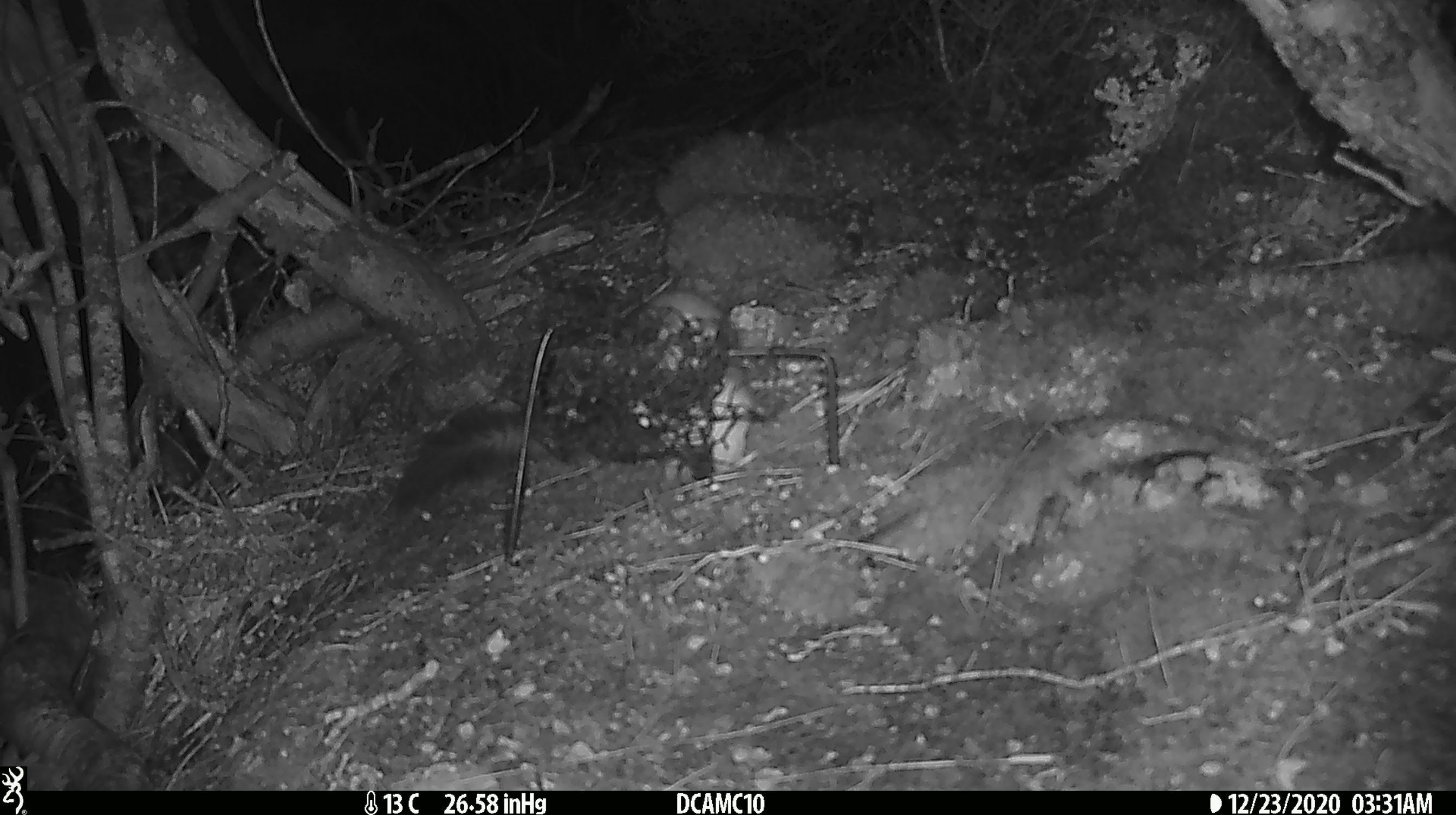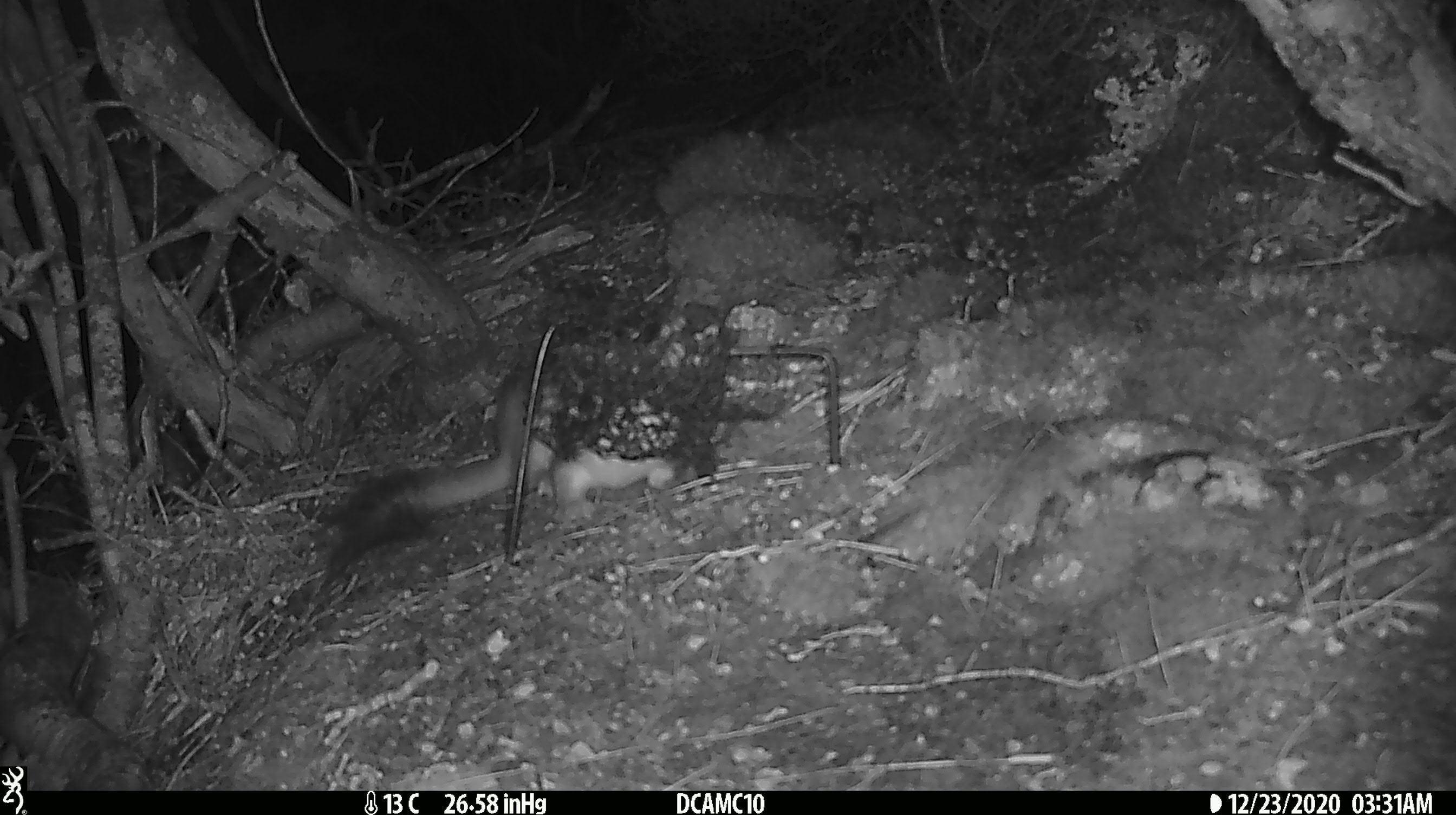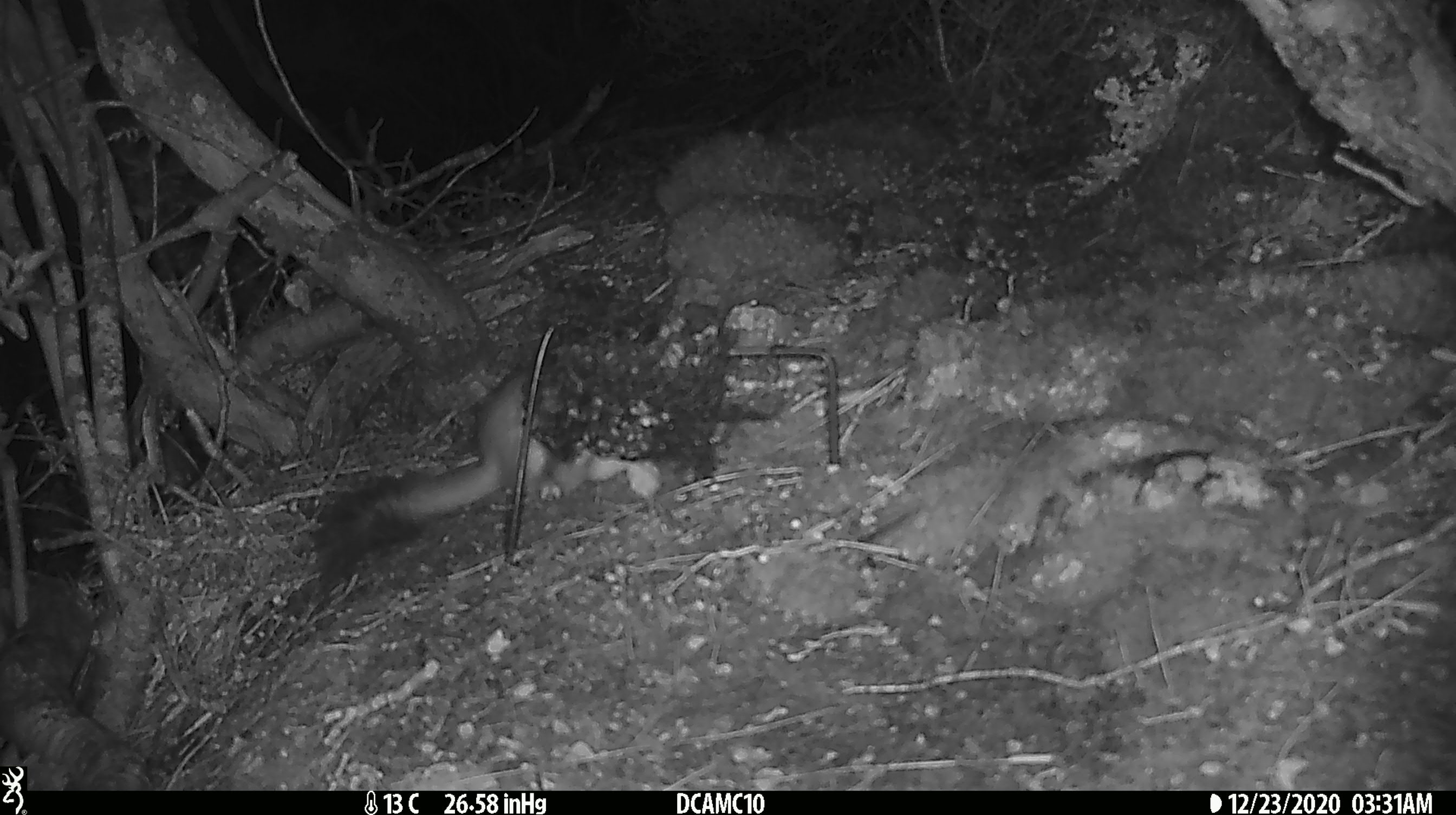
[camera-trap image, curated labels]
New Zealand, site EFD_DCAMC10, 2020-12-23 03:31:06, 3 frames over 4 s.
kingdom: Animalia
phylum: Chordata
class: Mammalia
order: Carnivora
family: Mustelidae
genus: Mustela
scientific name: Mustela erminea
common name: stoat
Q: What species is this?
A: Stoat (Mustela erminea).